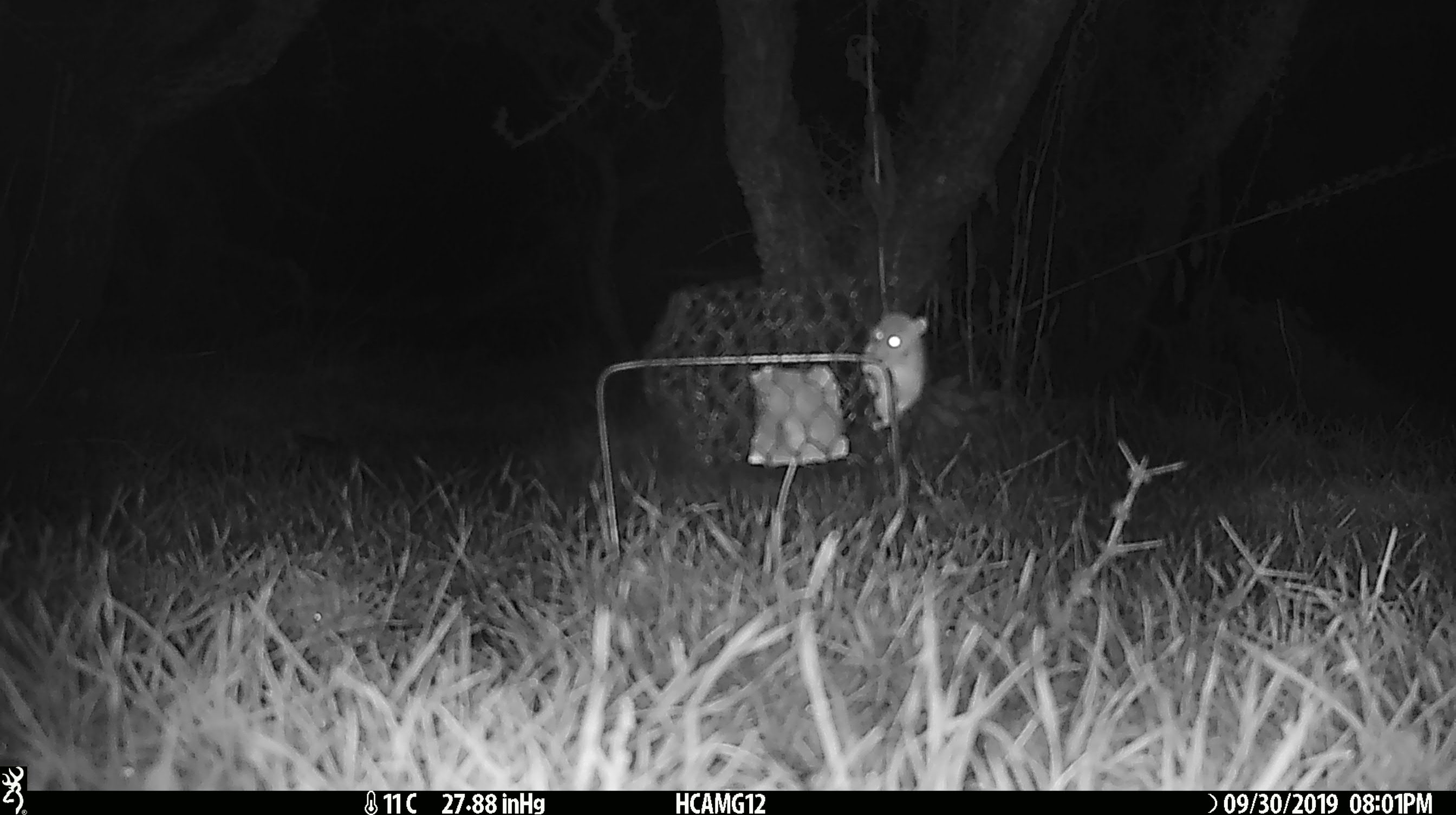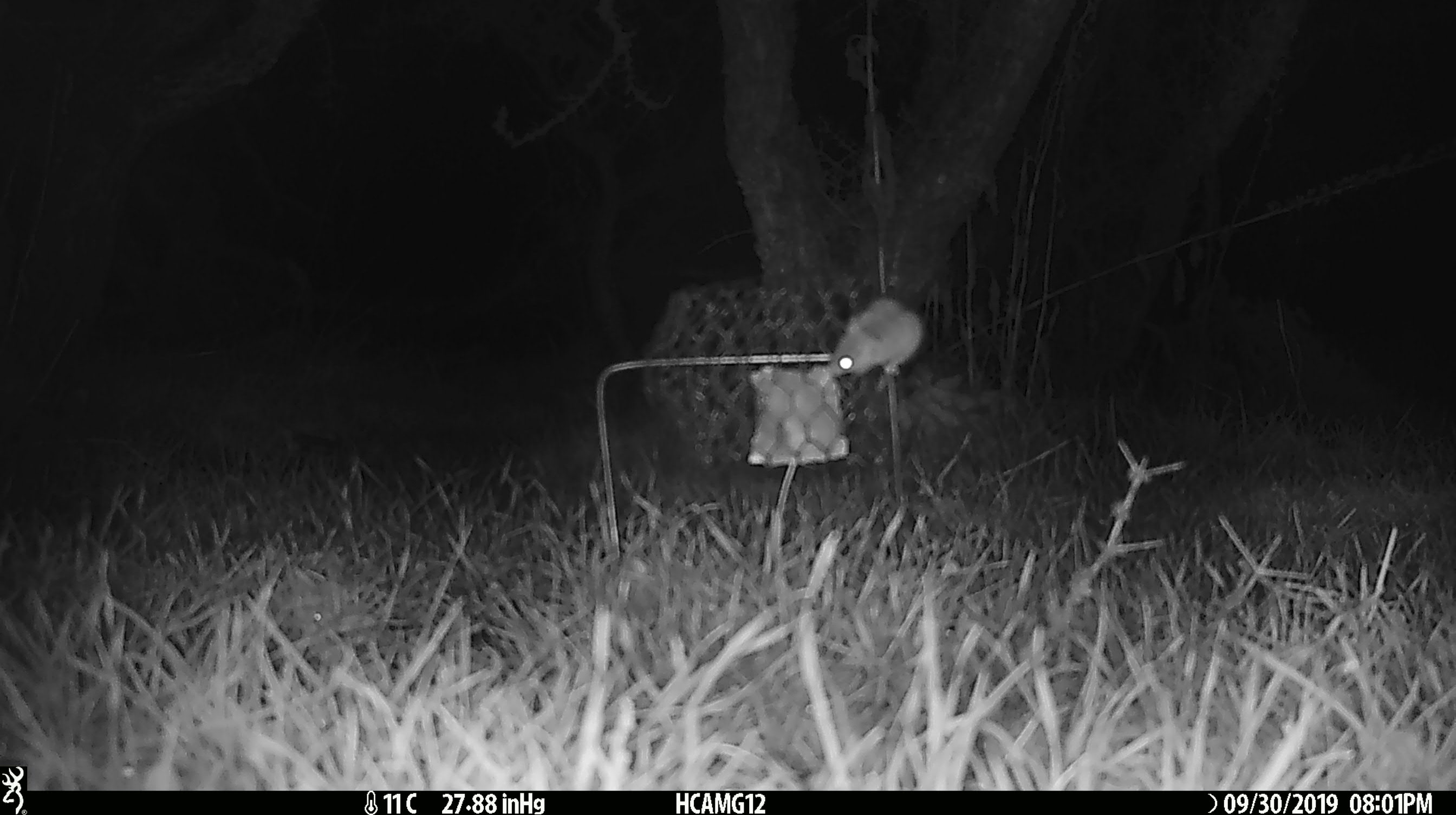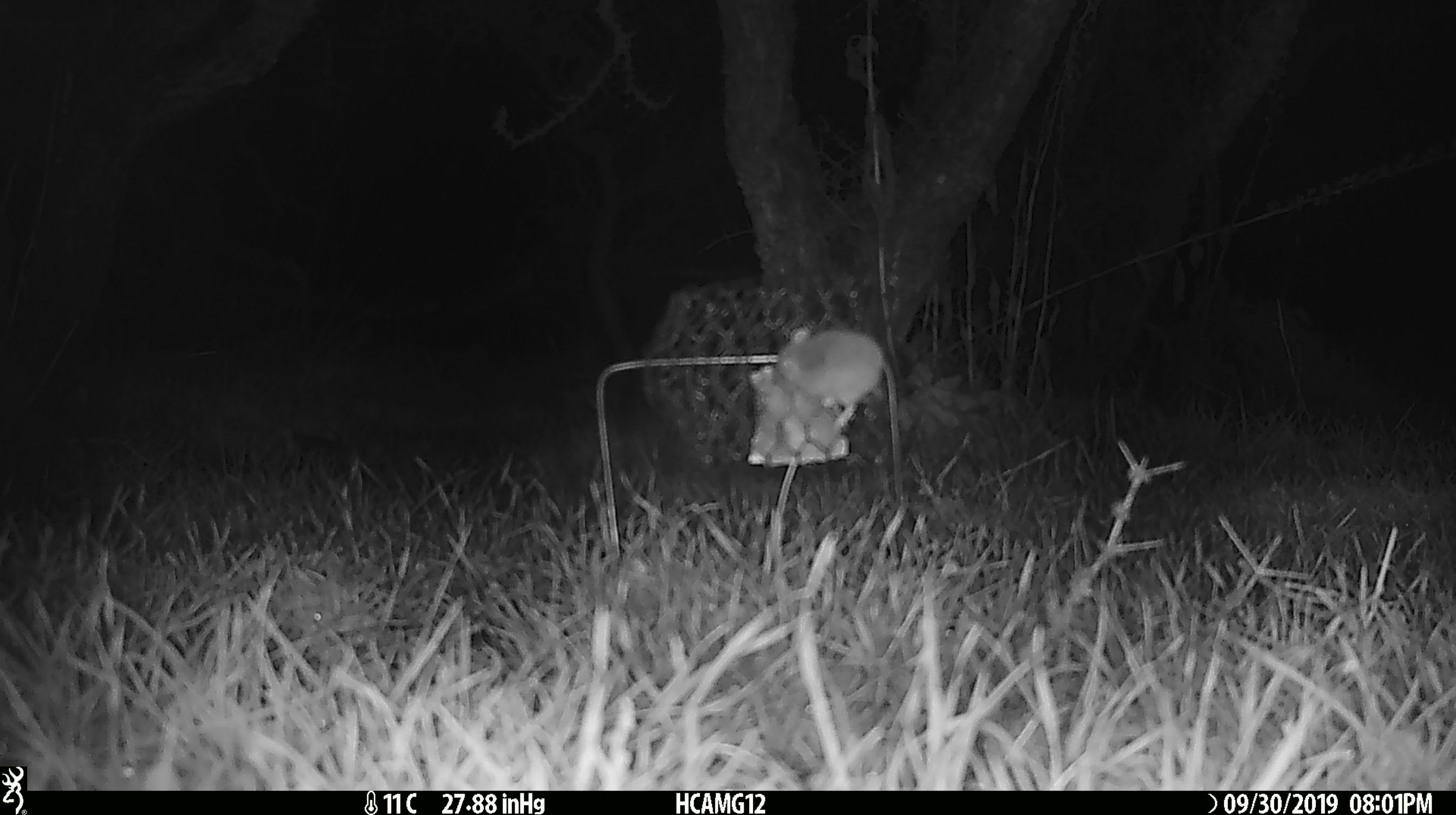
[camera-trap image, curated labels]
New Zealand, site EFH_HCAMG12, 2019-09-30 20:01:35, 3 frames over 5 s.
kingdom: Animalia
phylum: Chordata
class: Mammalia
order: Rodentia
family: Muridae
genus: Mus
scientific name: Mus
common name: mouse